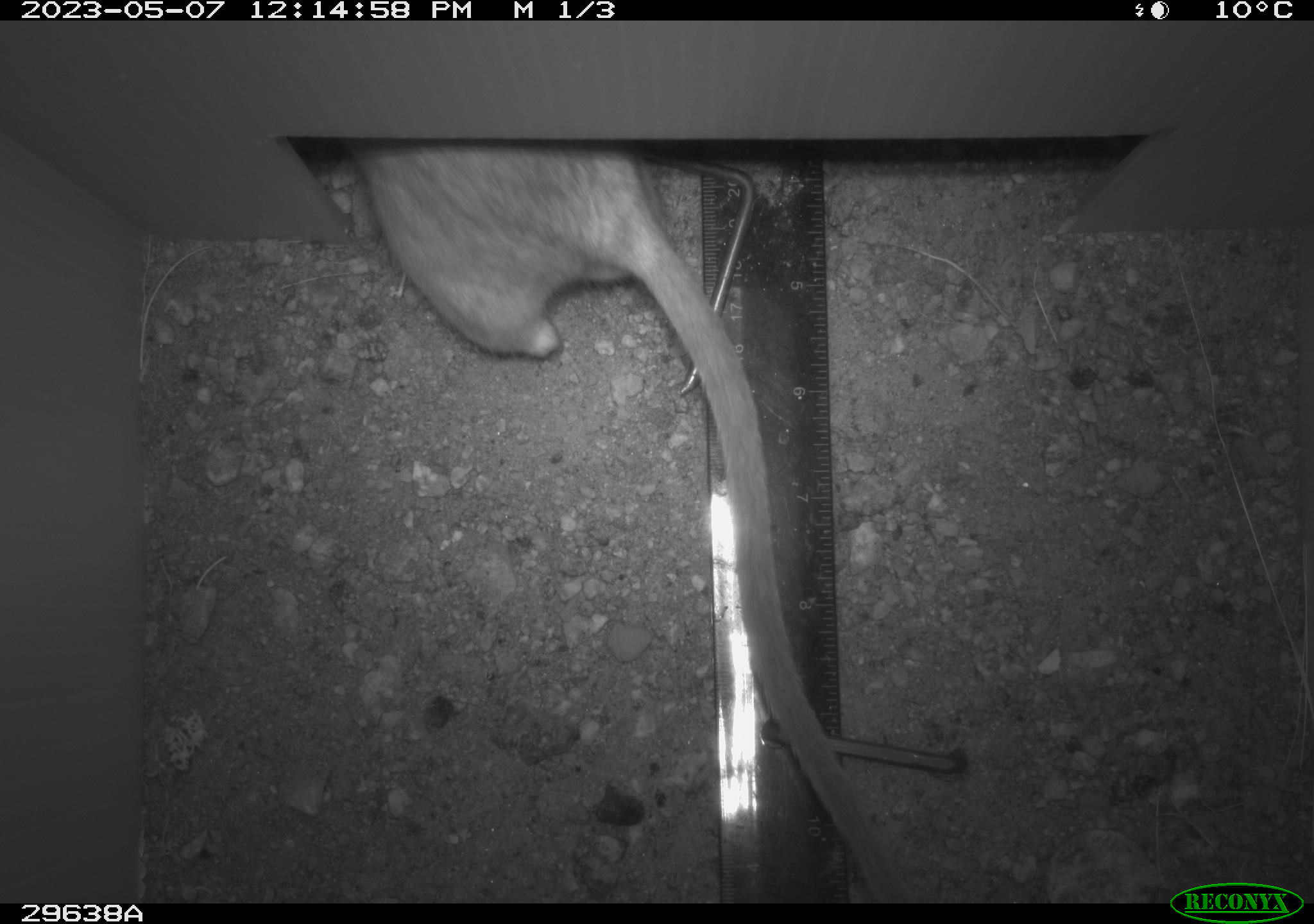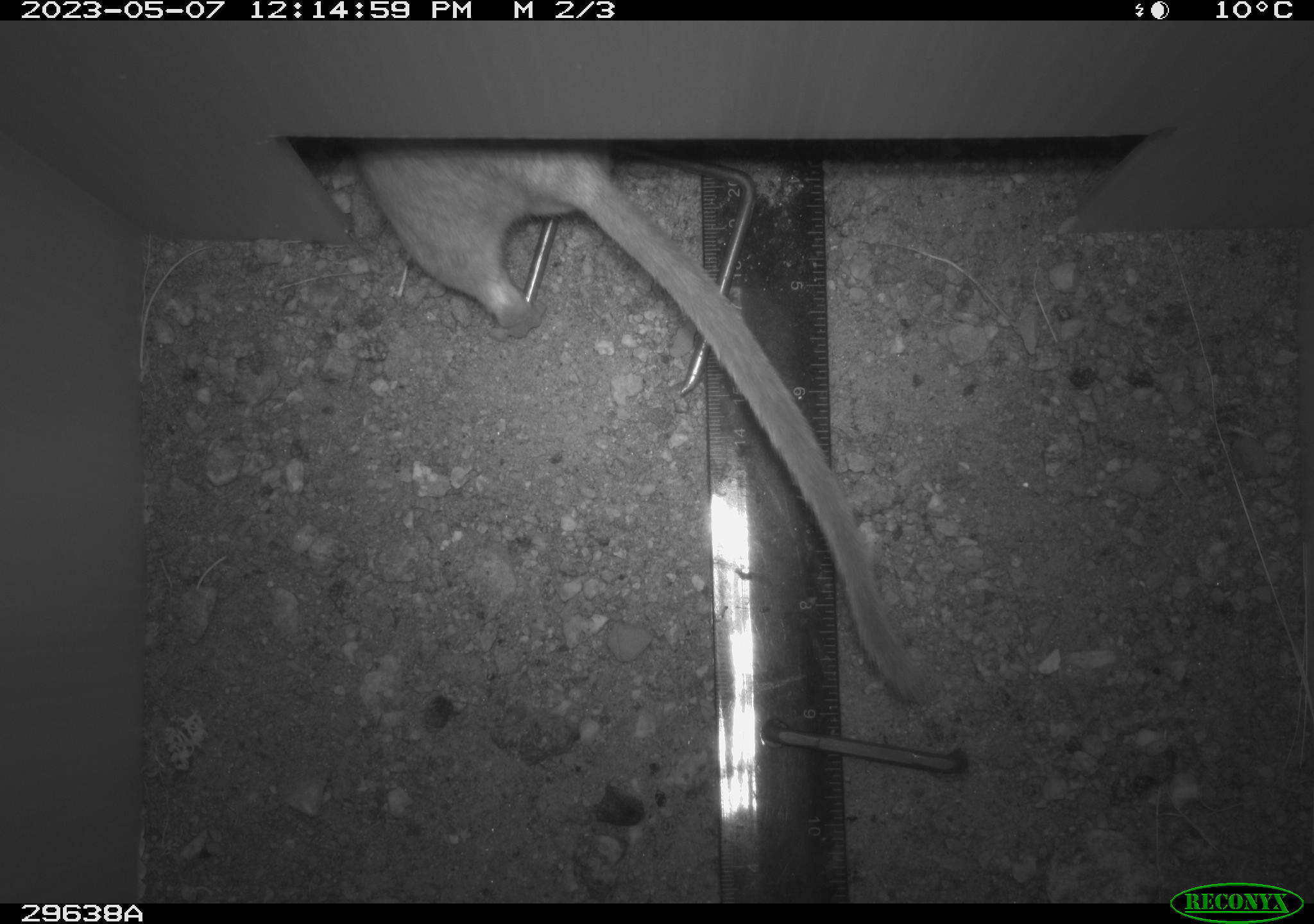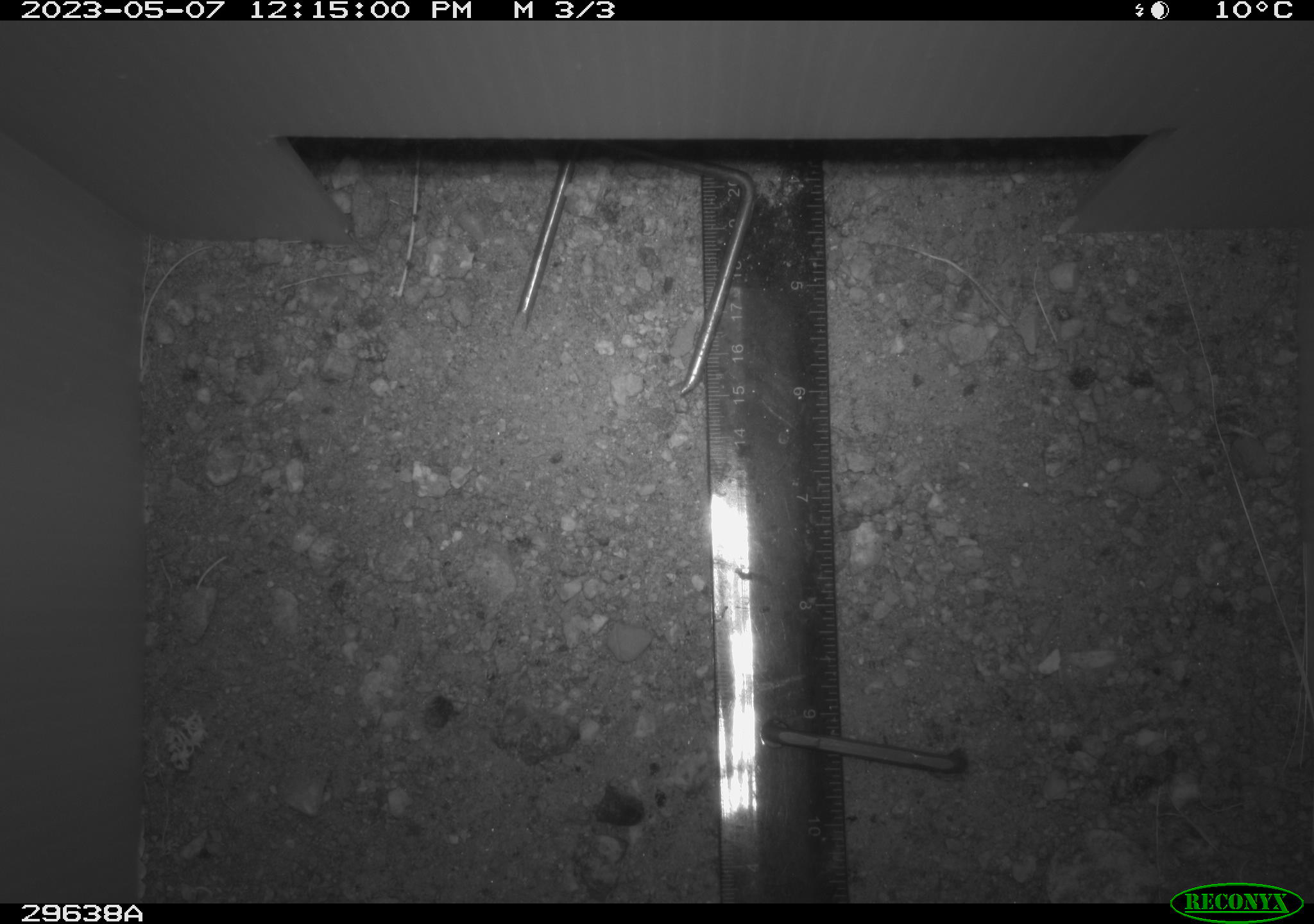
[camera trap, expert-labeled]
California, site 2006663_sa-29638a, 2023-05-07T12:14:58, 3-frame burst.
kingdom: Animalia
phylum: Chordata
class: Mammalia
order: Rodentia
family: Cricetidae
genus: Neotoma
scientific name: Neotoma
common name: pack rat or woodrat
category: neotoma species